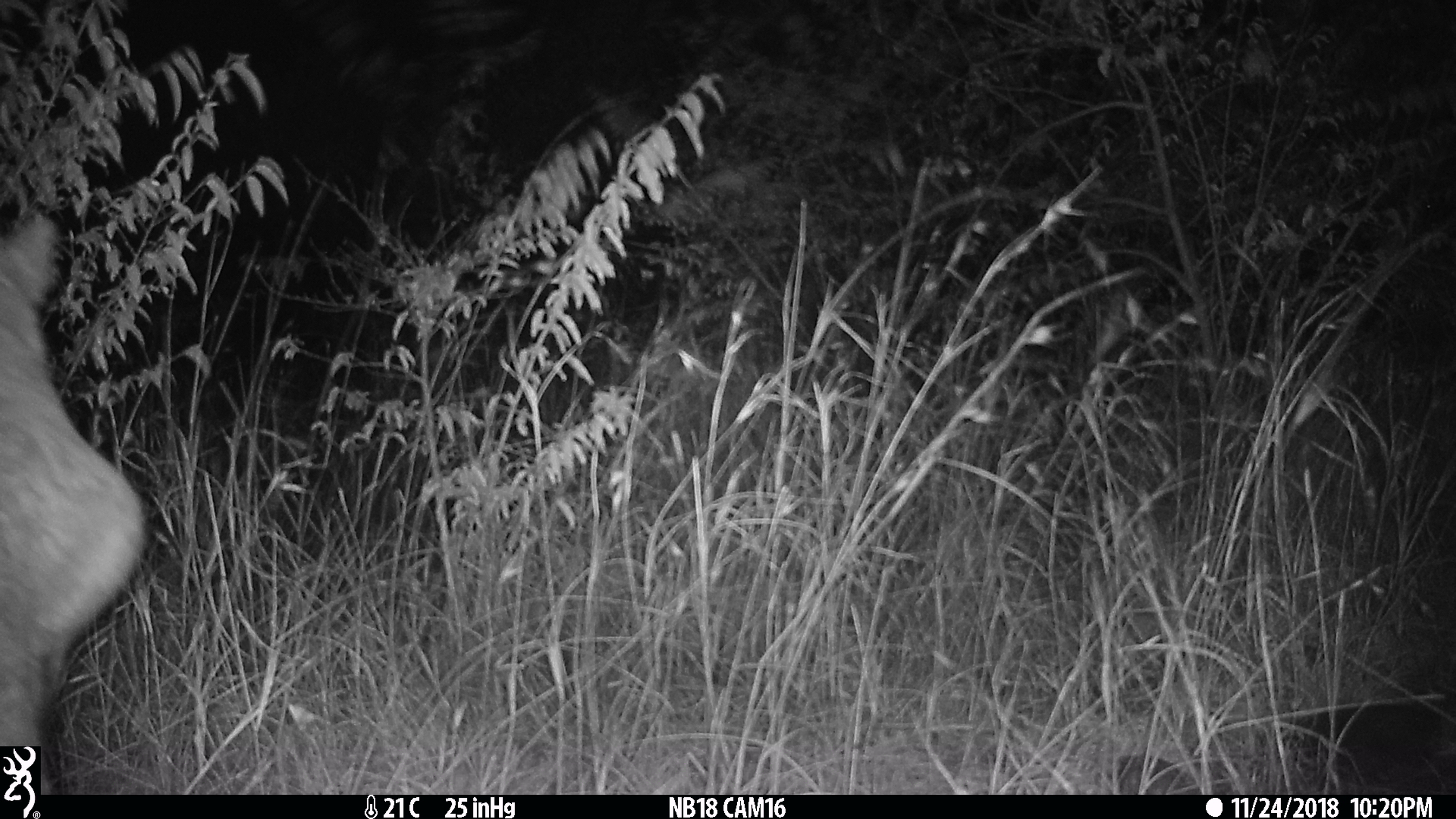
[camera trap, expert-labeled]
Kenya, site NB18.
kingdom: Animalia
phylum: Chordata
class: Mammalia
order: Artiodactyla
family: Hippopotamidae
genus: Hippopotamus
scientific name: Hippopotamus amphibius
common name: hippopotamus